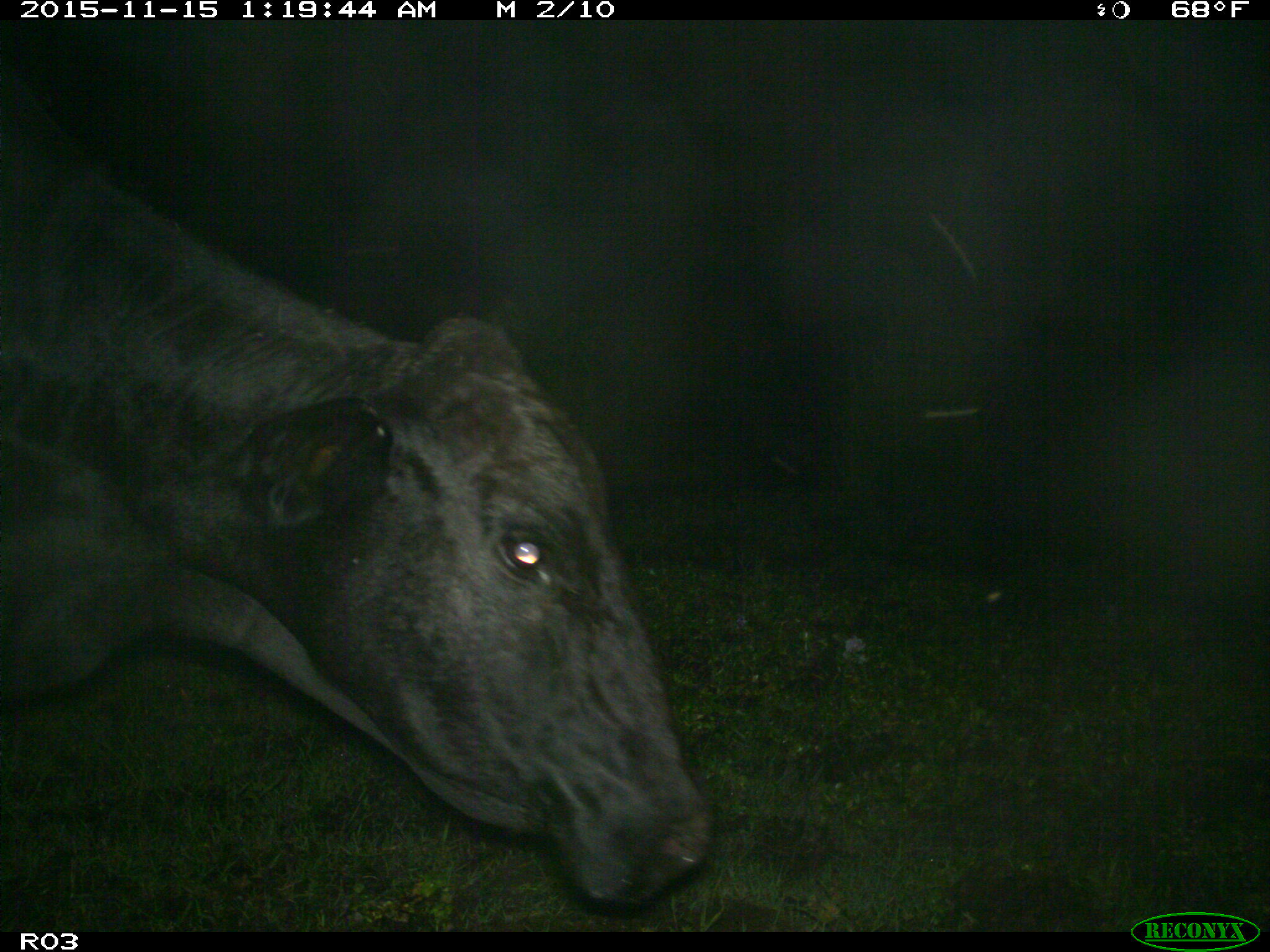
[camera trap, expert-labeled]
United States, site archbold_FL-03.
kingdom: Animalia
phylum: Chordata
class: Mammalia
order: Artiodactyla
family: Bovidae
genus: Bos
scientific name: Bos taurus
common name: domestic cow